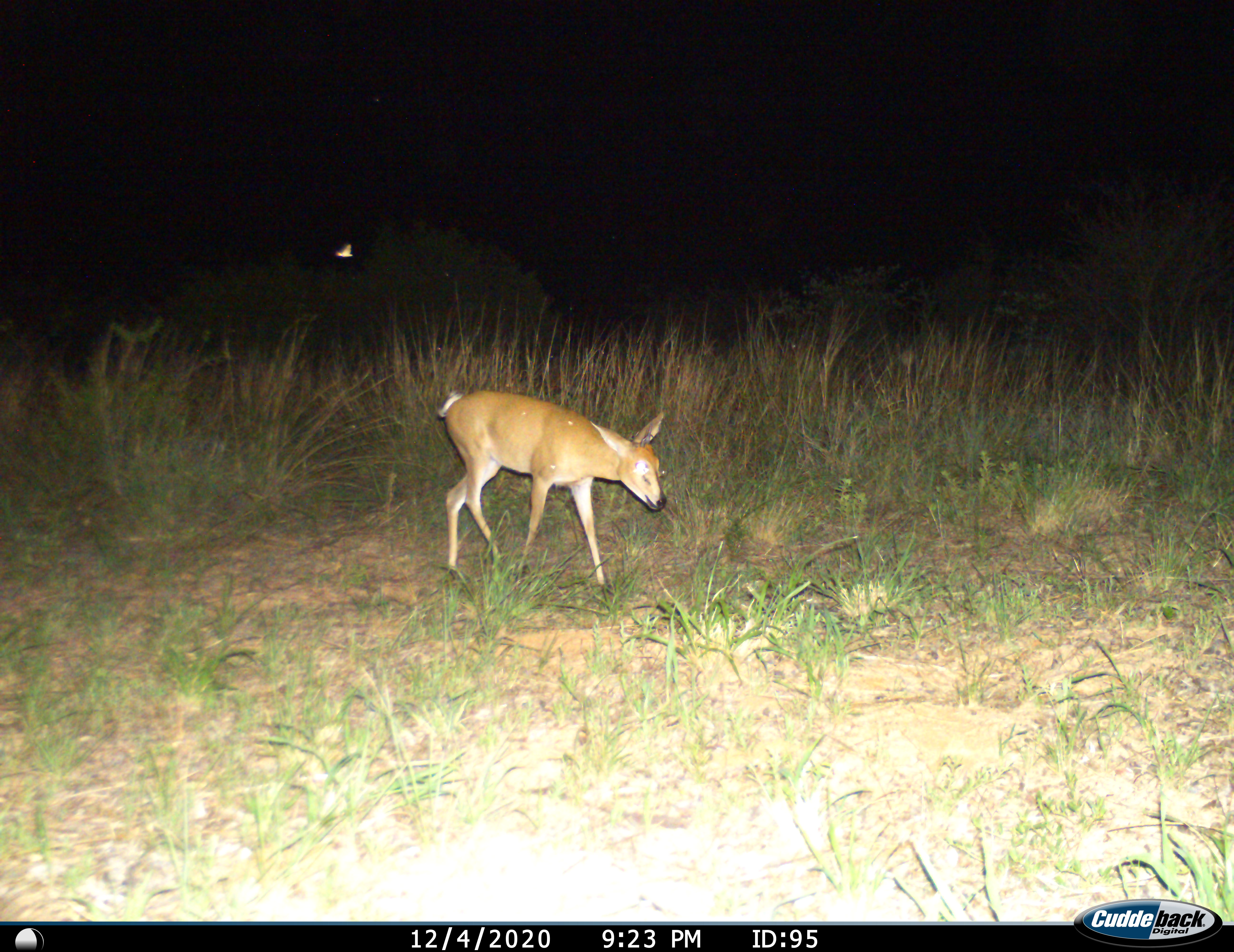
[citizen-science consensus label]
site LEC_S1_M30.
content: unidentified animal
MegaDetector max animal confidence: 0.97